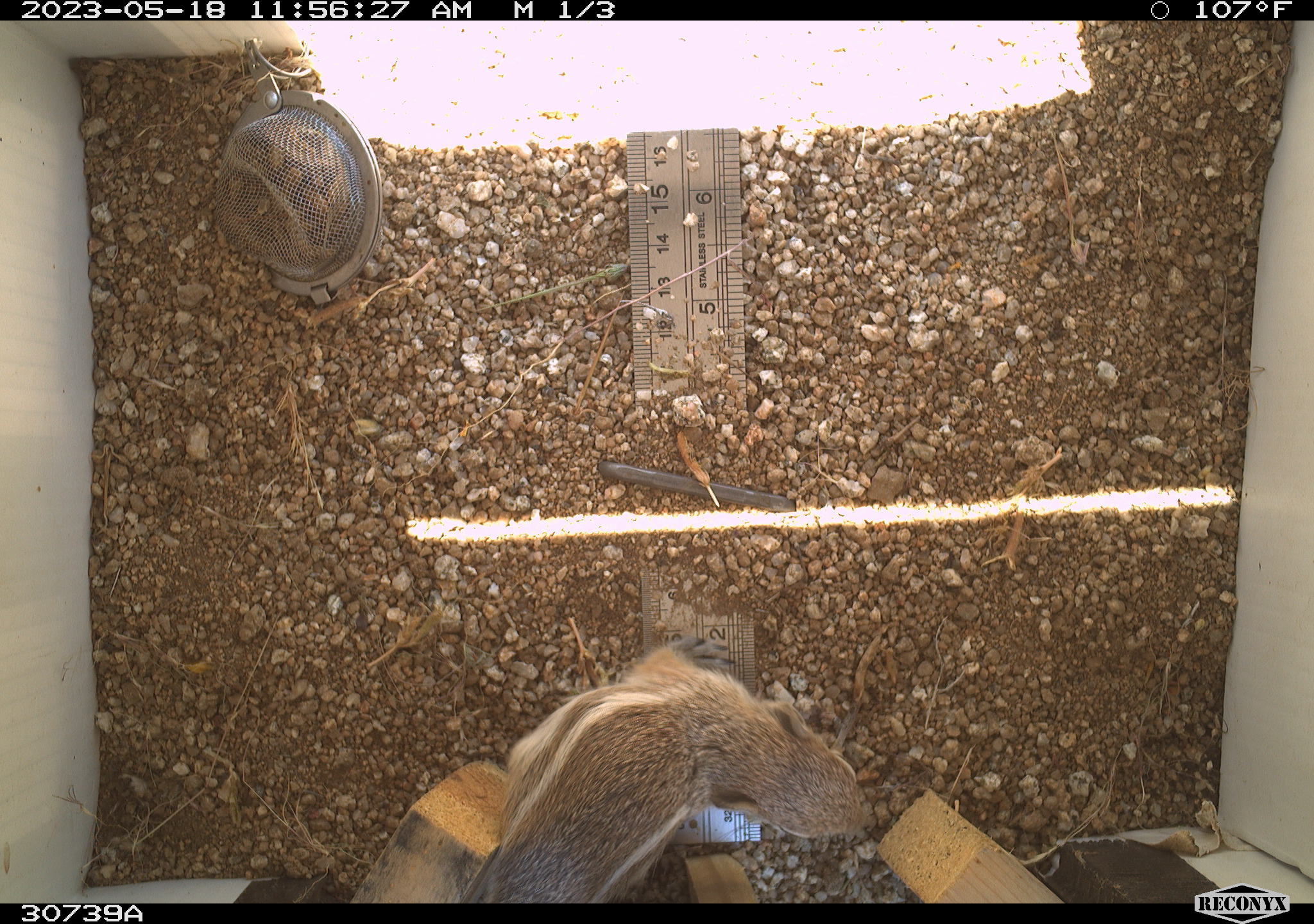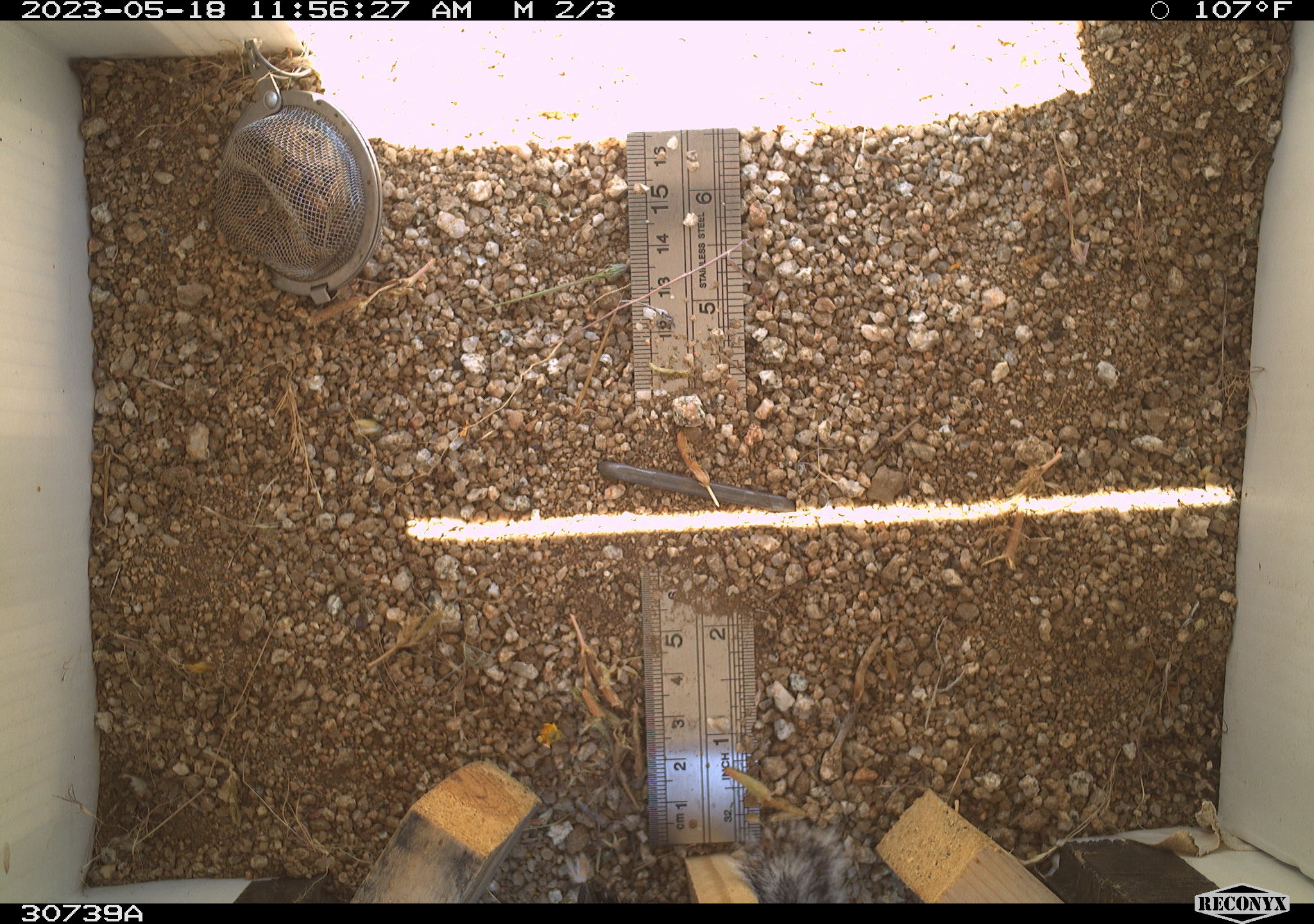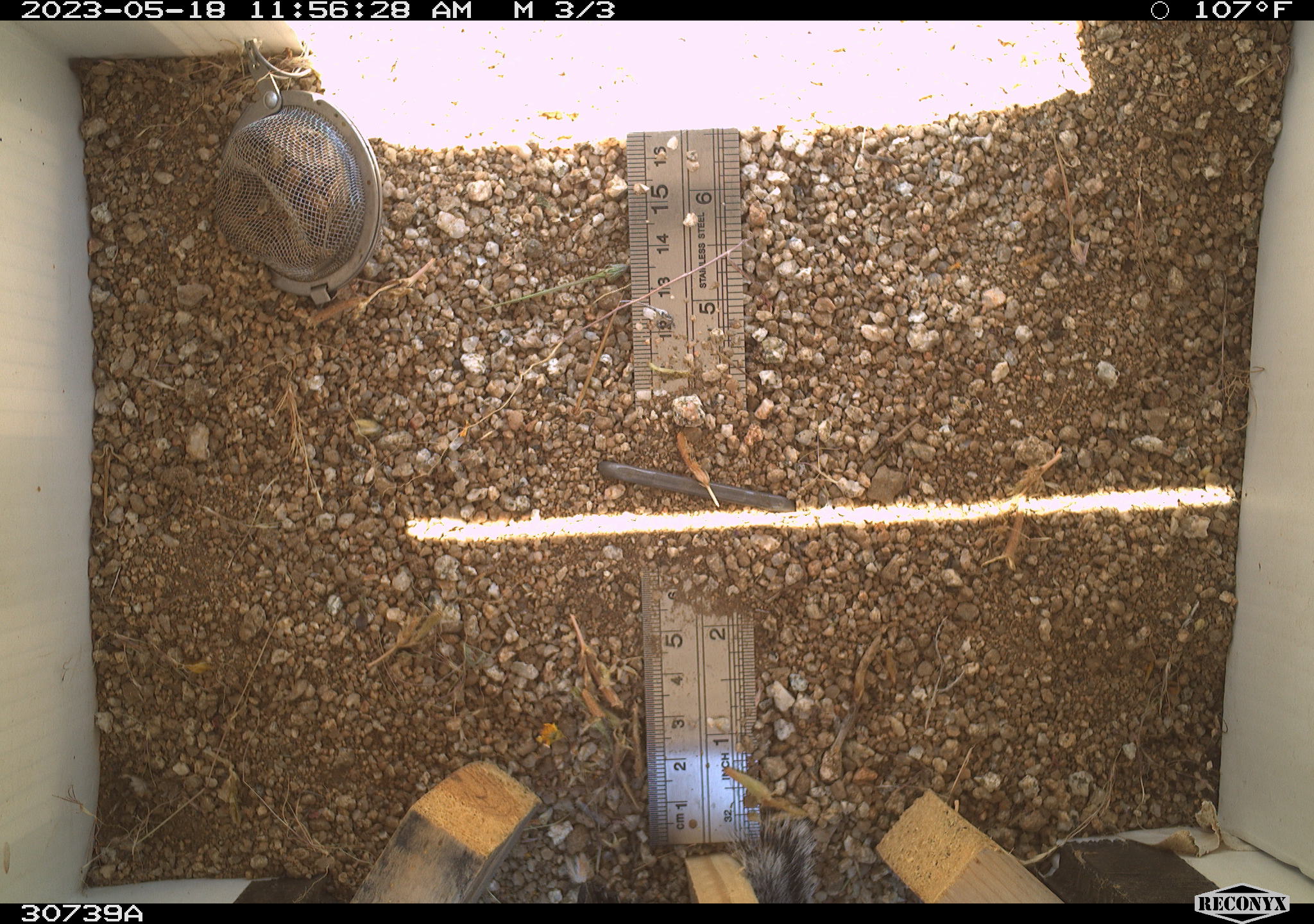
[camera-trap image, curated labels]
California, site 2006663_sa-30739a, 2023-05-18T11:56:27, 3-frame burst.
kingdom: Animalia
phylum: Chordata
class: Mammalia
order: Rodentia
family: Sciuridae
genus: Ammospermophilus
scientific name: Ammospermophilus leucurus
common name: white-tailed antelope squirrel